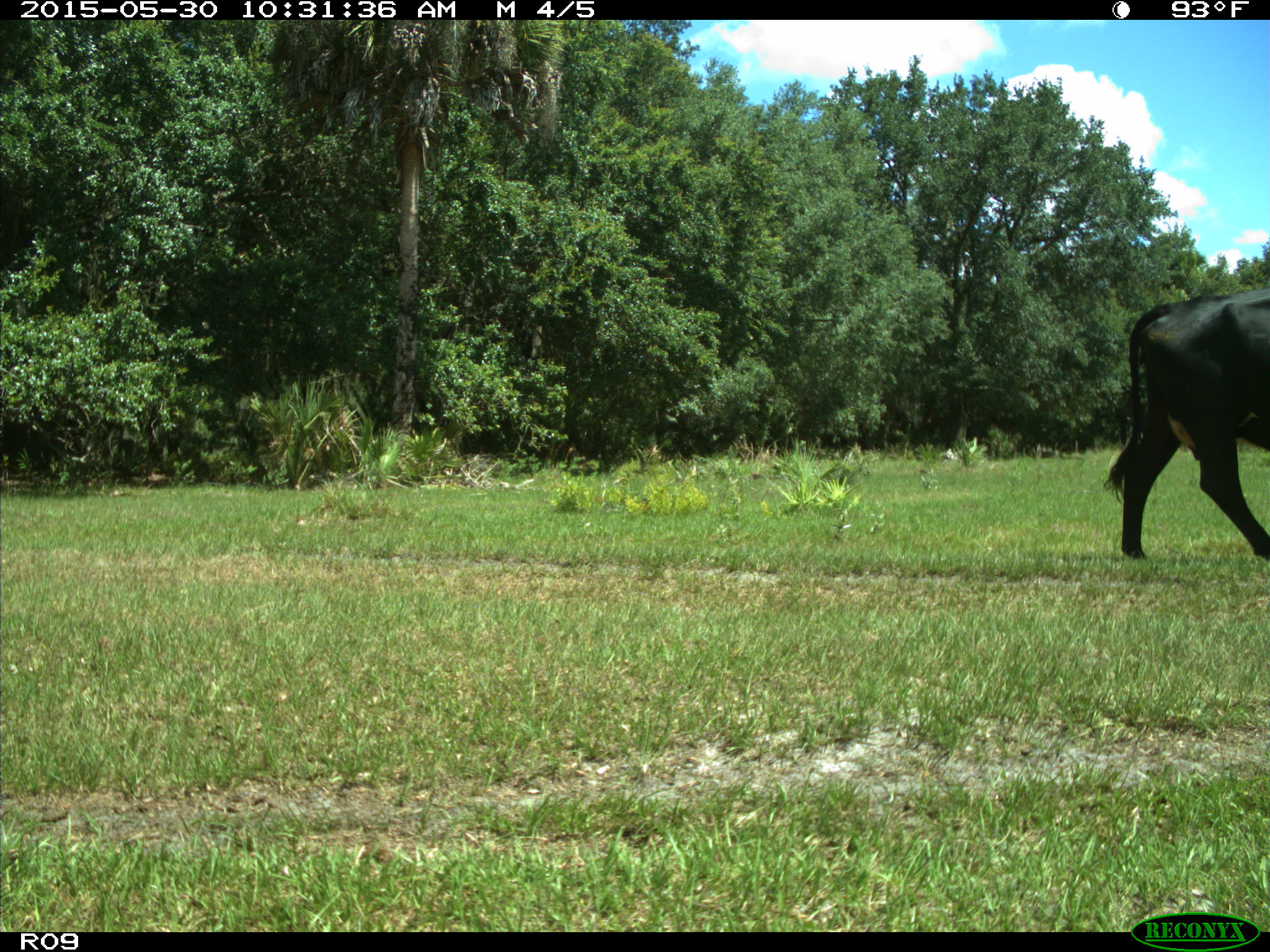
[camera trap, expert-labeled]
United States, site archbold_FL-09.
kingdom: Animalia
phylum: Chordata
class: Mammalia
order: Artiodactyla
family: Bovidae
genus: Bos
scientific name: Bos taurus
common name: domestic cow